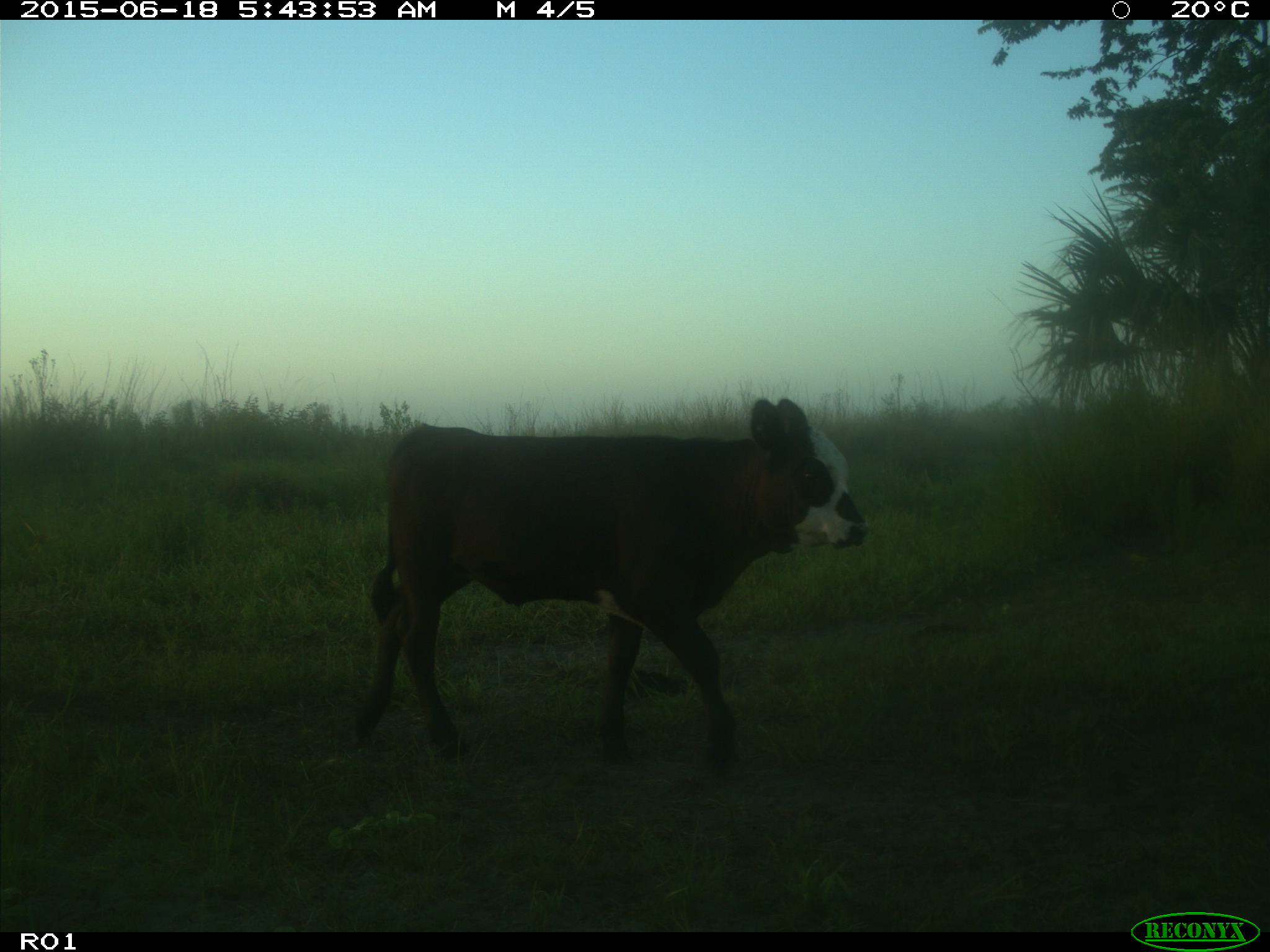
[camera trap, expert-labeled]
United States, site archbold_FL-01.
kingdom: Animalia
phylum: Chordata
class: Mammalia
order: Artiodactyla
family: Bovidae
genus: Bos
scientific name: Bos taurus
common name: domestic cow